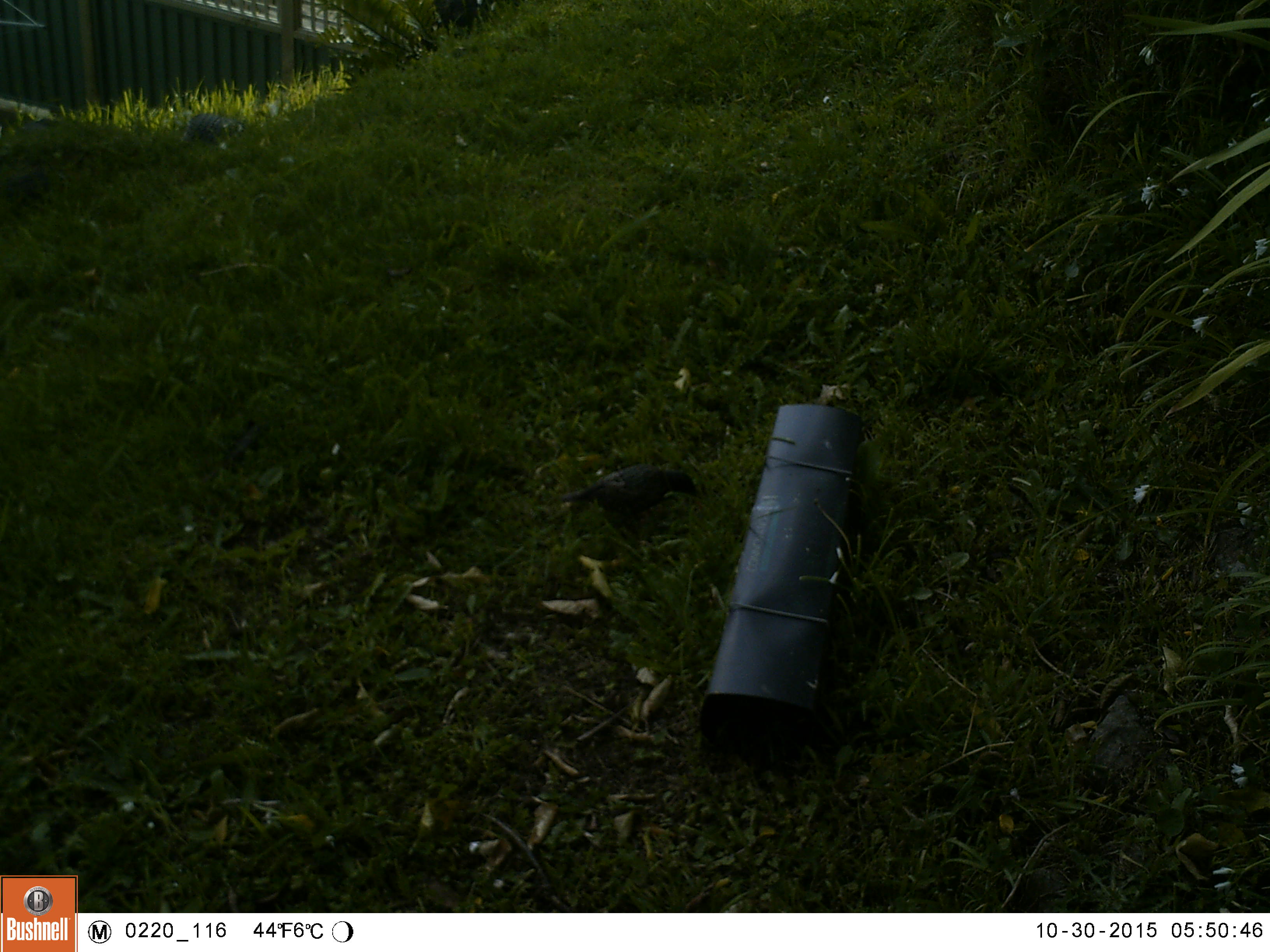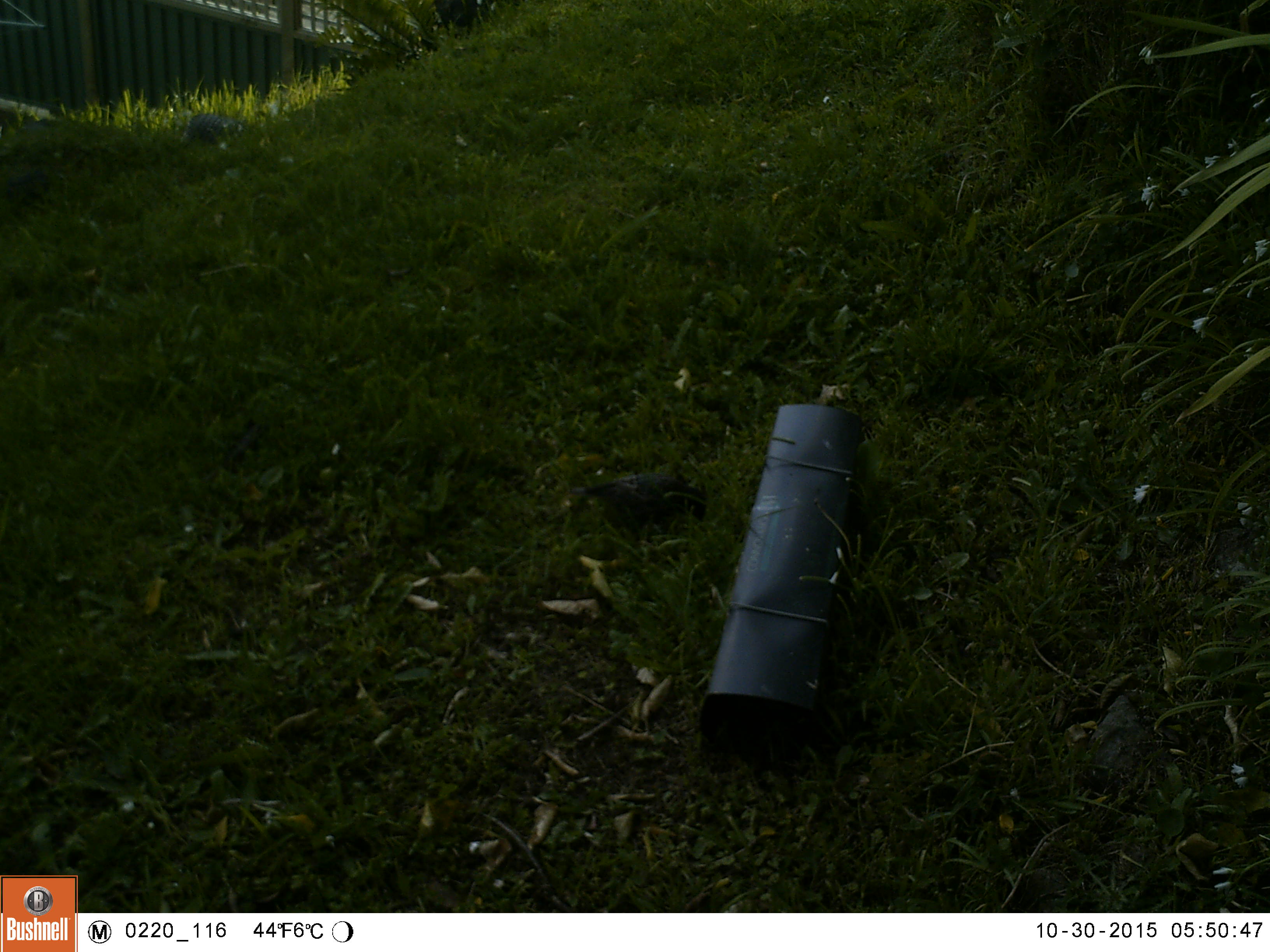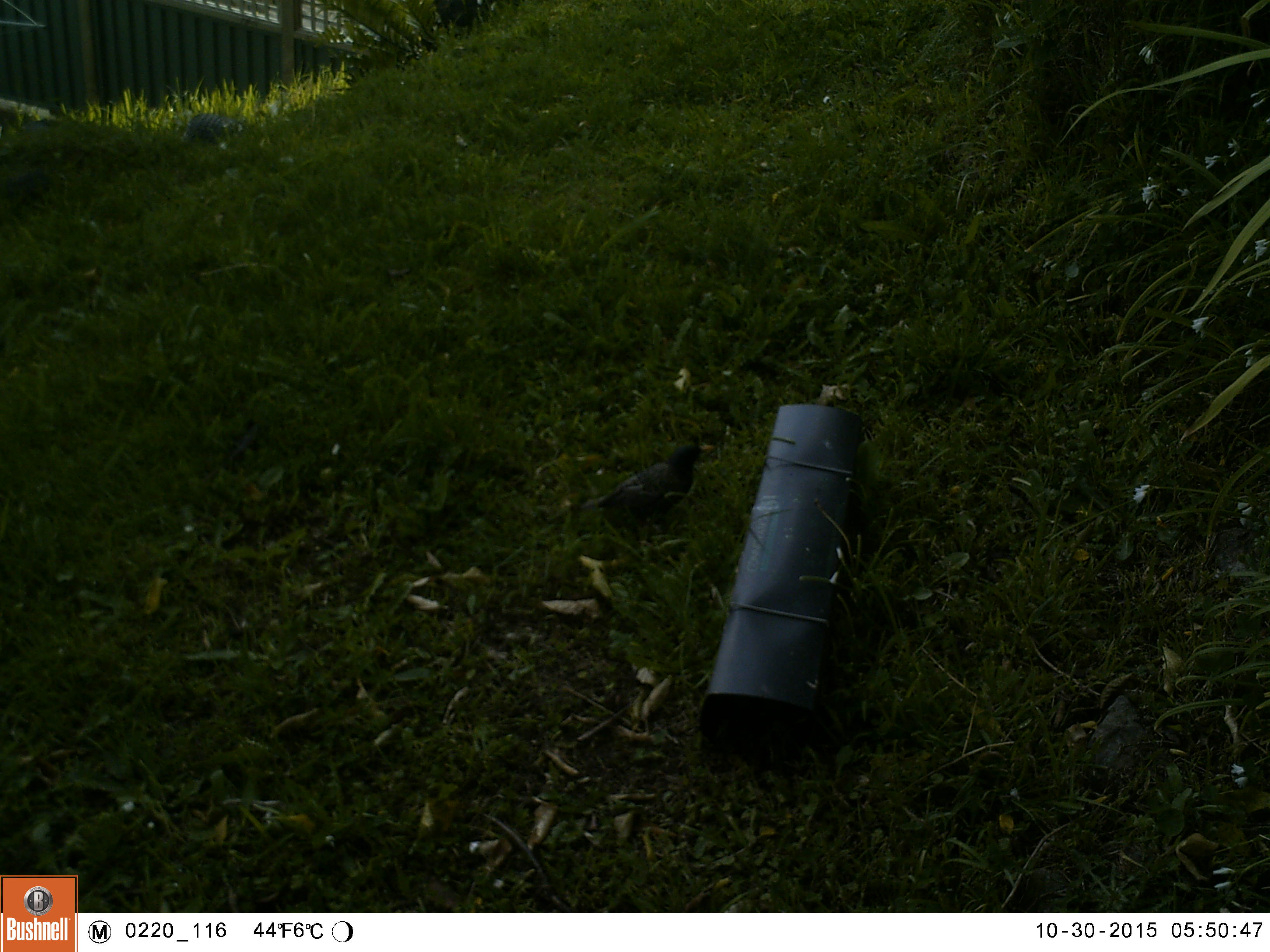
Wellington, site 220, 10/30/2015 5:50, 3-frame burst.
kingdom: Animalia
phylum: Chordata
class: Aves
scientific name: Aves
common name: bird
Bird (Aves).